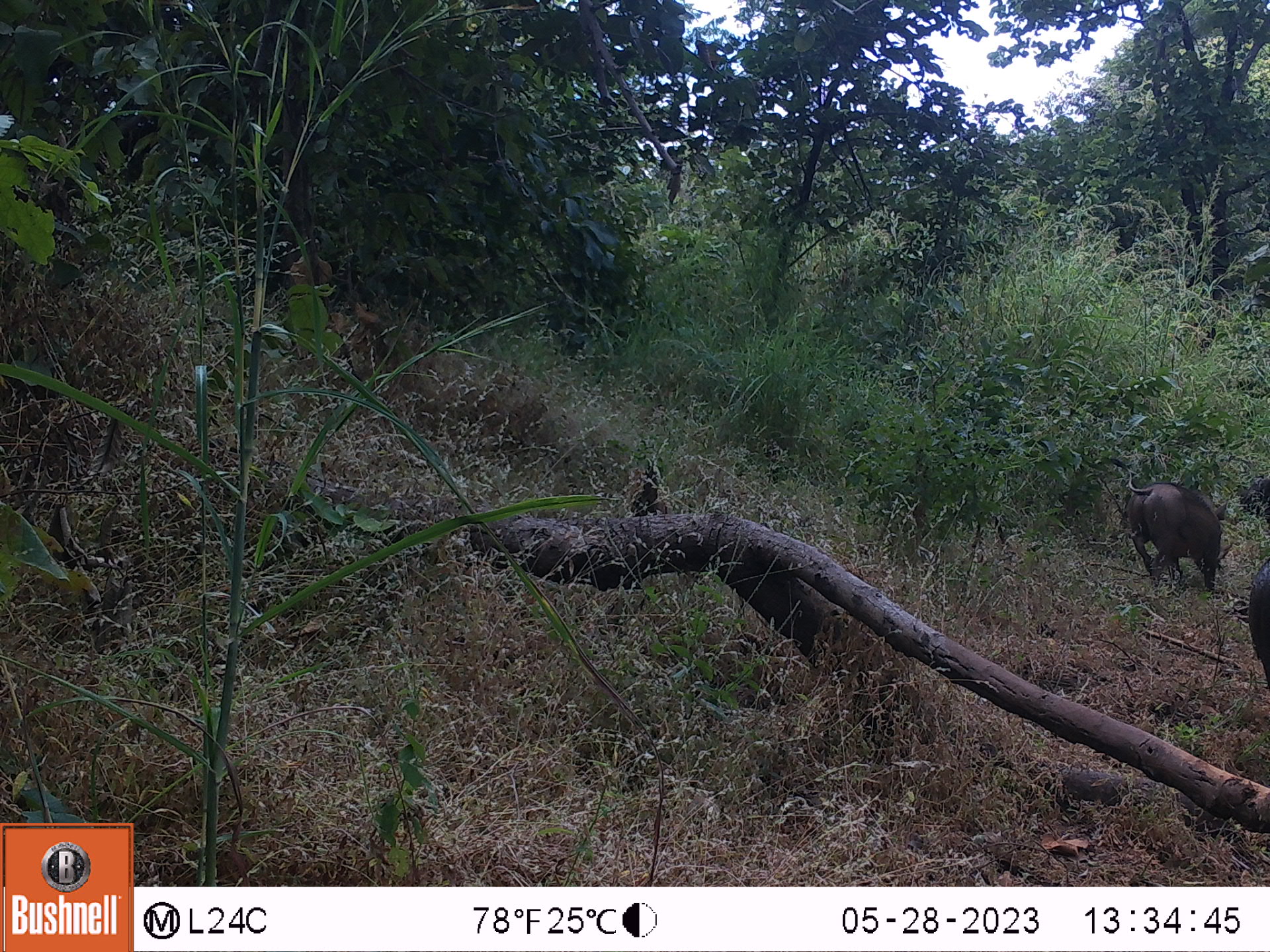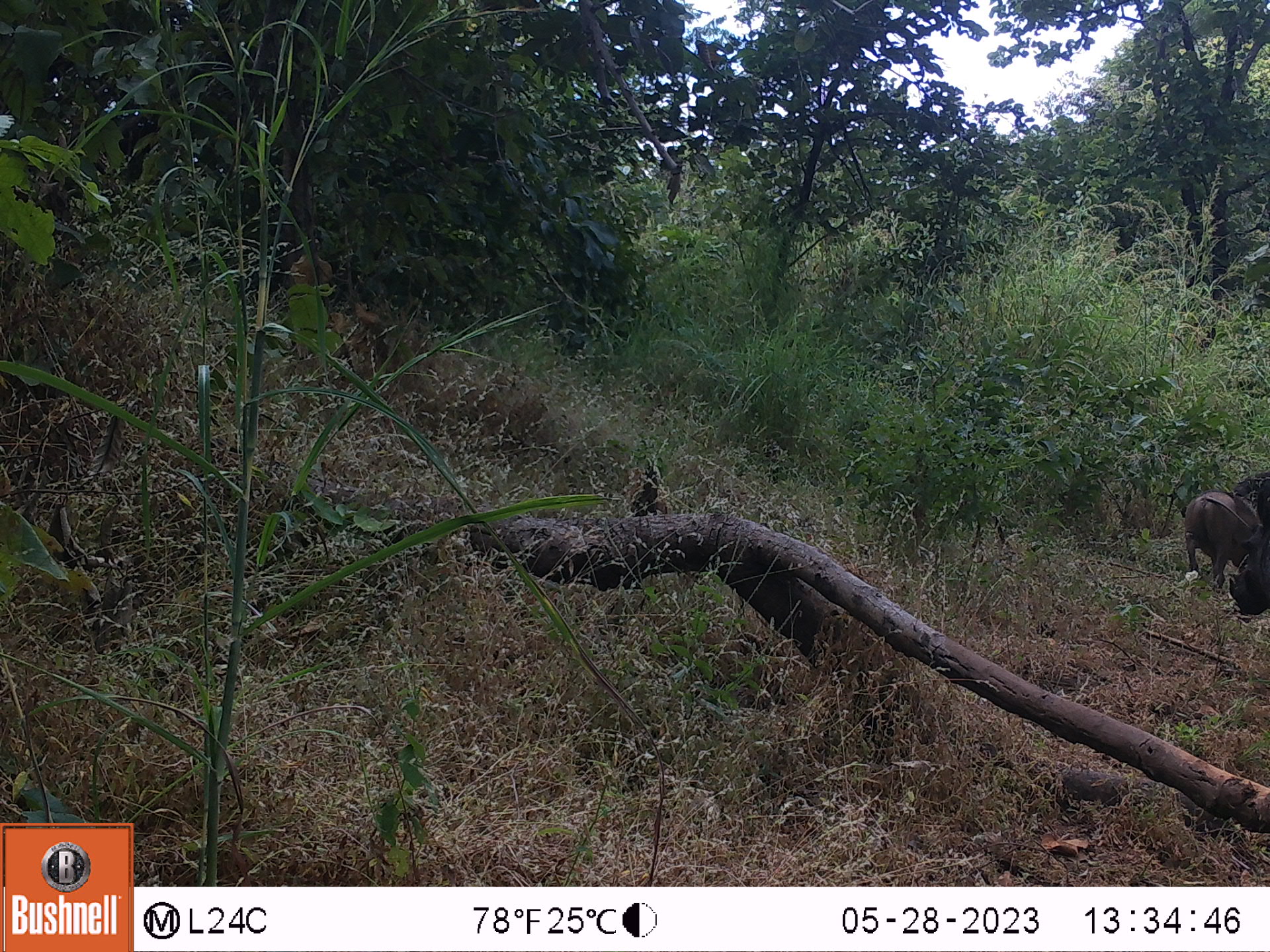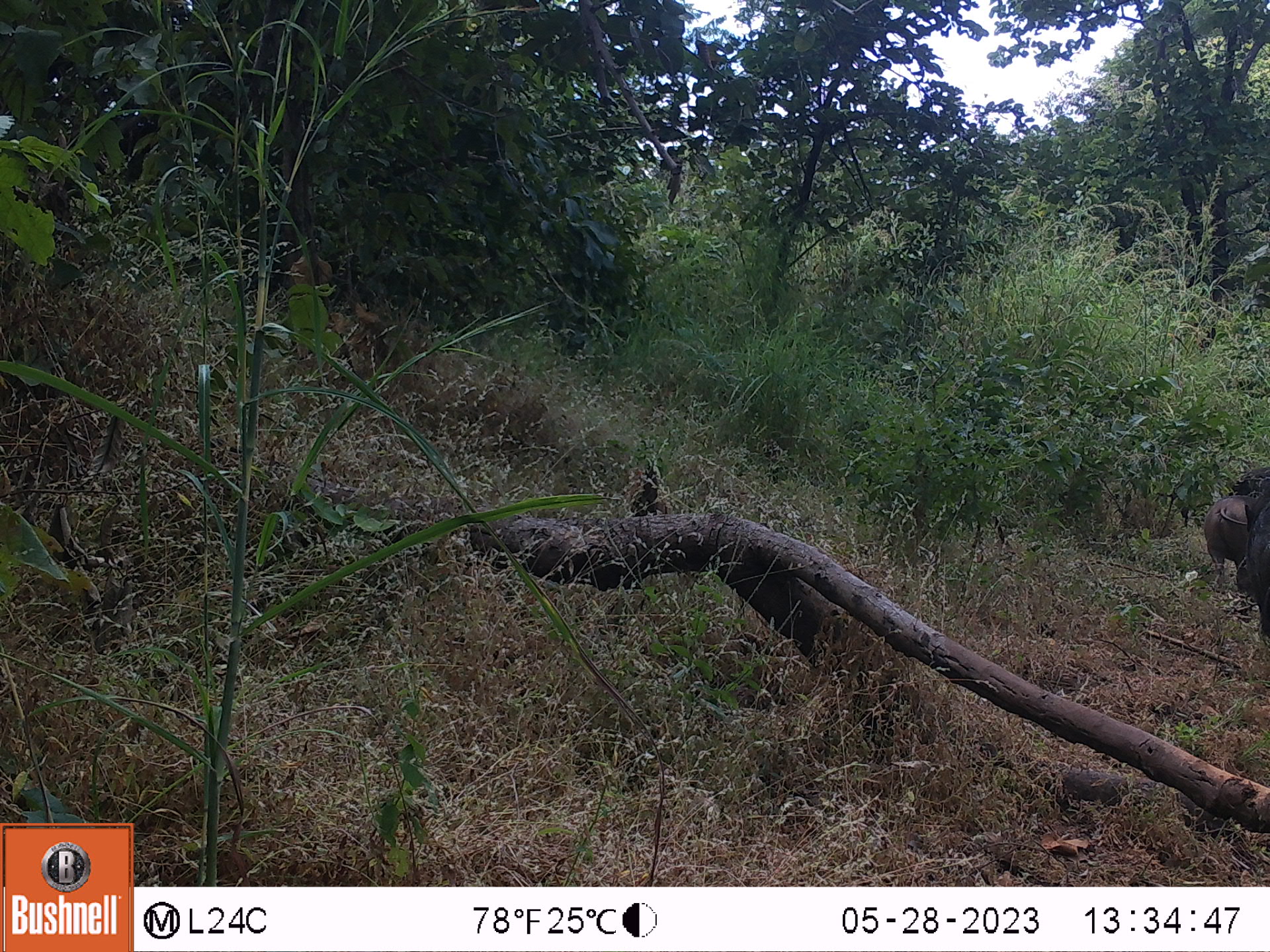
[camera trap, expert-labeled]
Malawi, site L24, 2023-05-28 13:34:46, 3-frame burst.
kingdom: Animalia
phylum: Chordata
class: Mammalia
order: Artiodactyla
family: Suidae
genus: Phacochoerus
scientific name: Phacochoerus africanus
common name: common warthog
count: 2